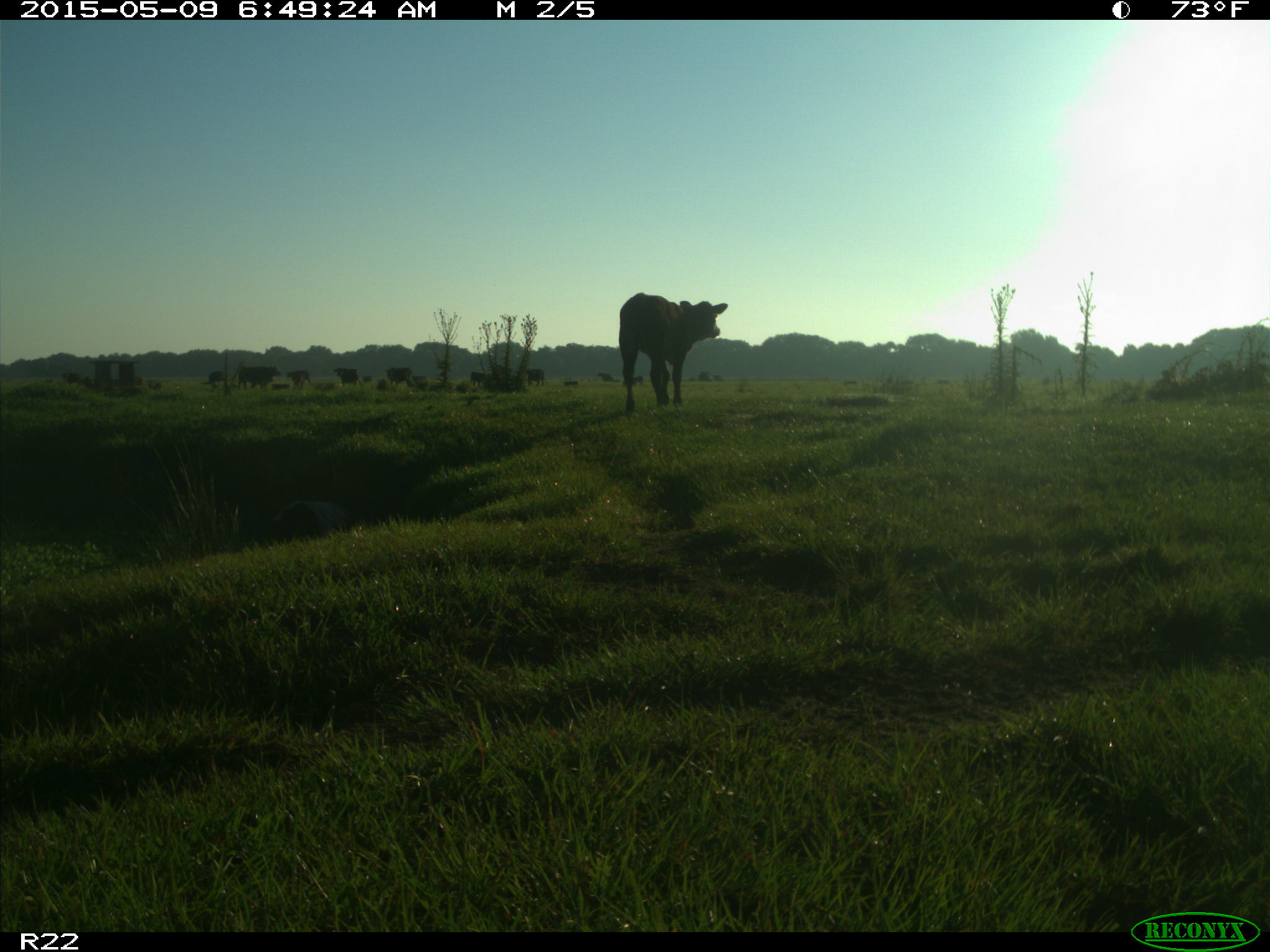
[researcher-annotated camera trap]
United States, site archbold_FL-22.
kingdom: Animalia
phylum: Chordata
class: Mammalia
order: Artiodactyla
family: Bovidae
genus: Bos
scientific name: Bos taurus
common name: domestic cow